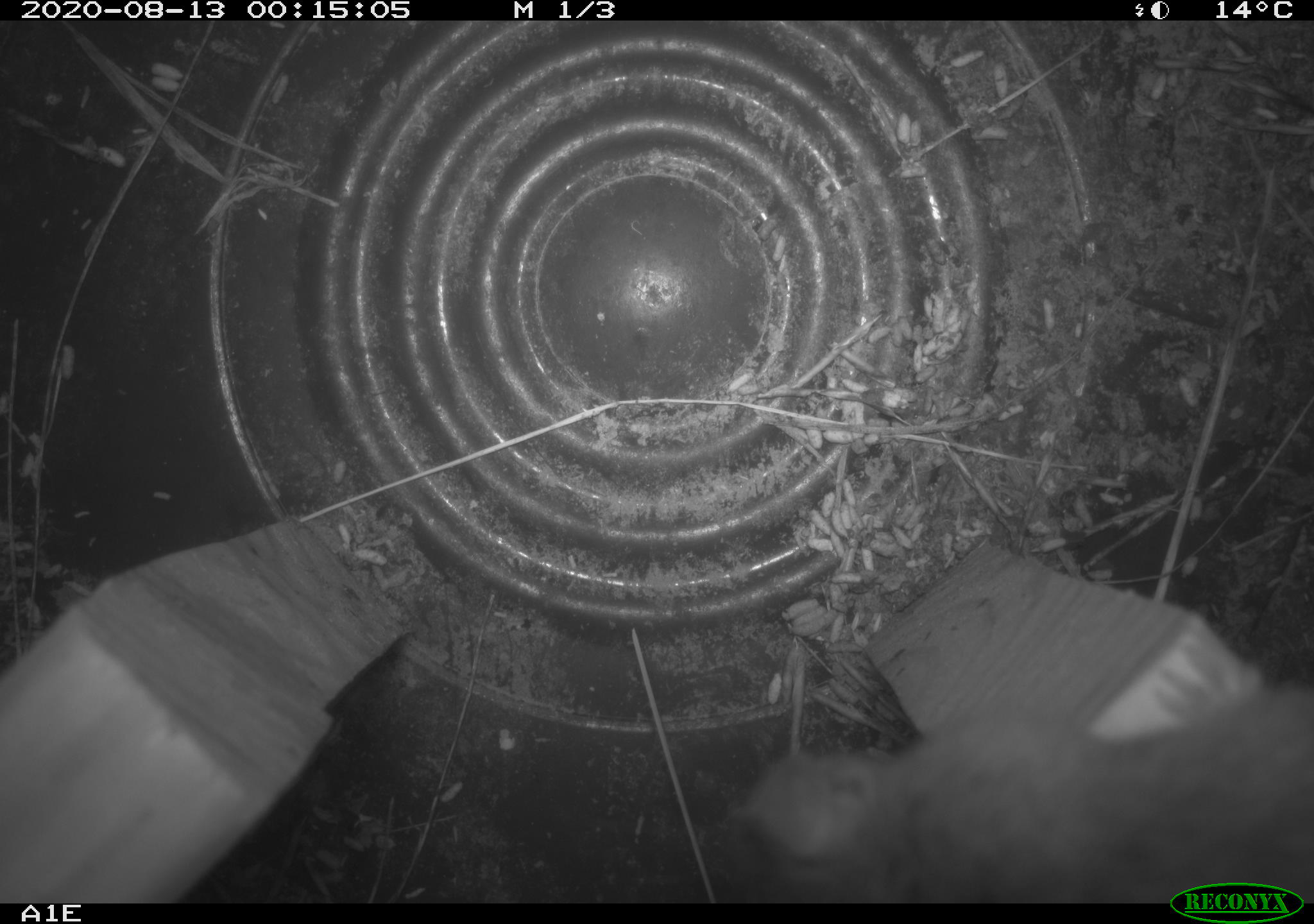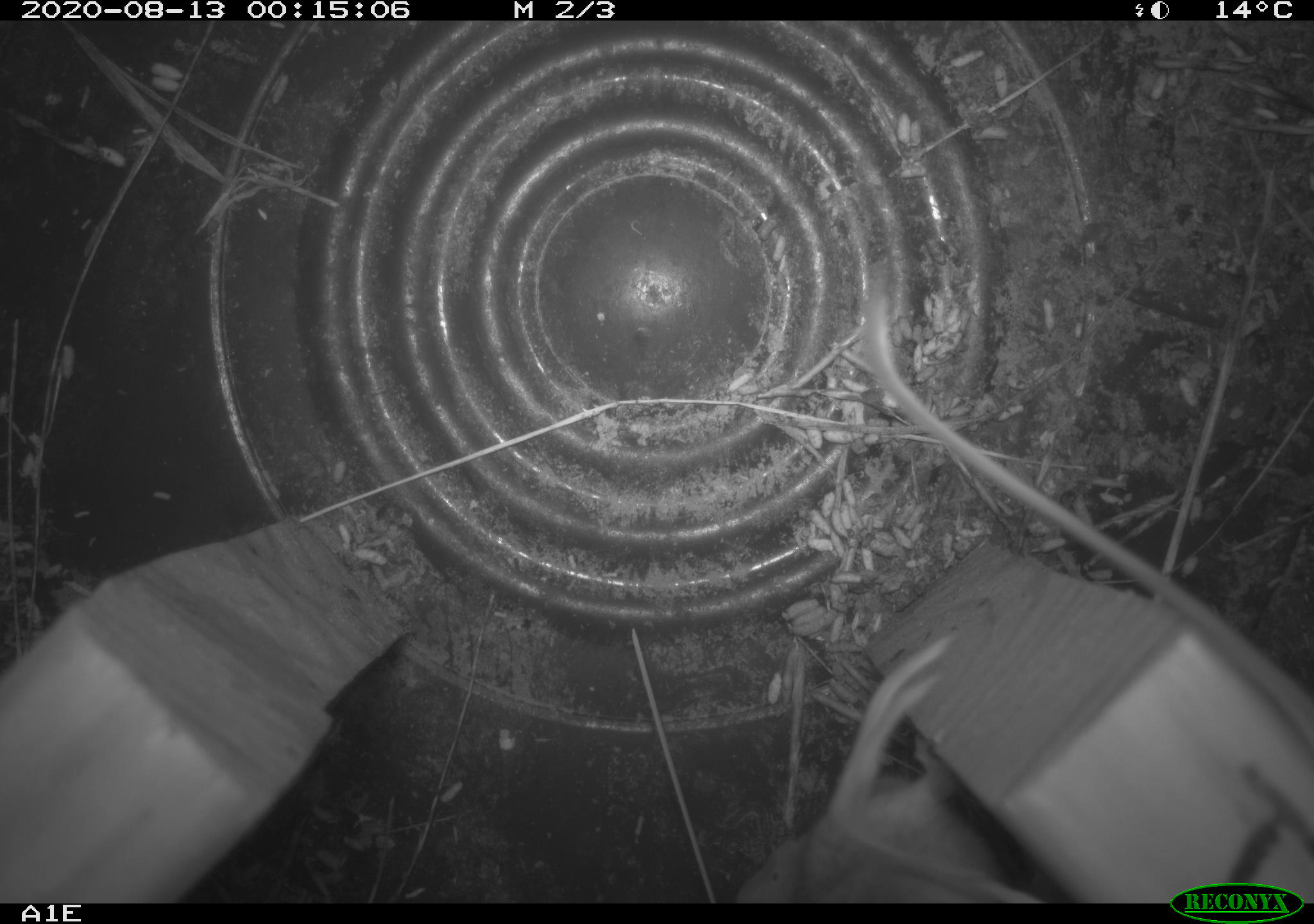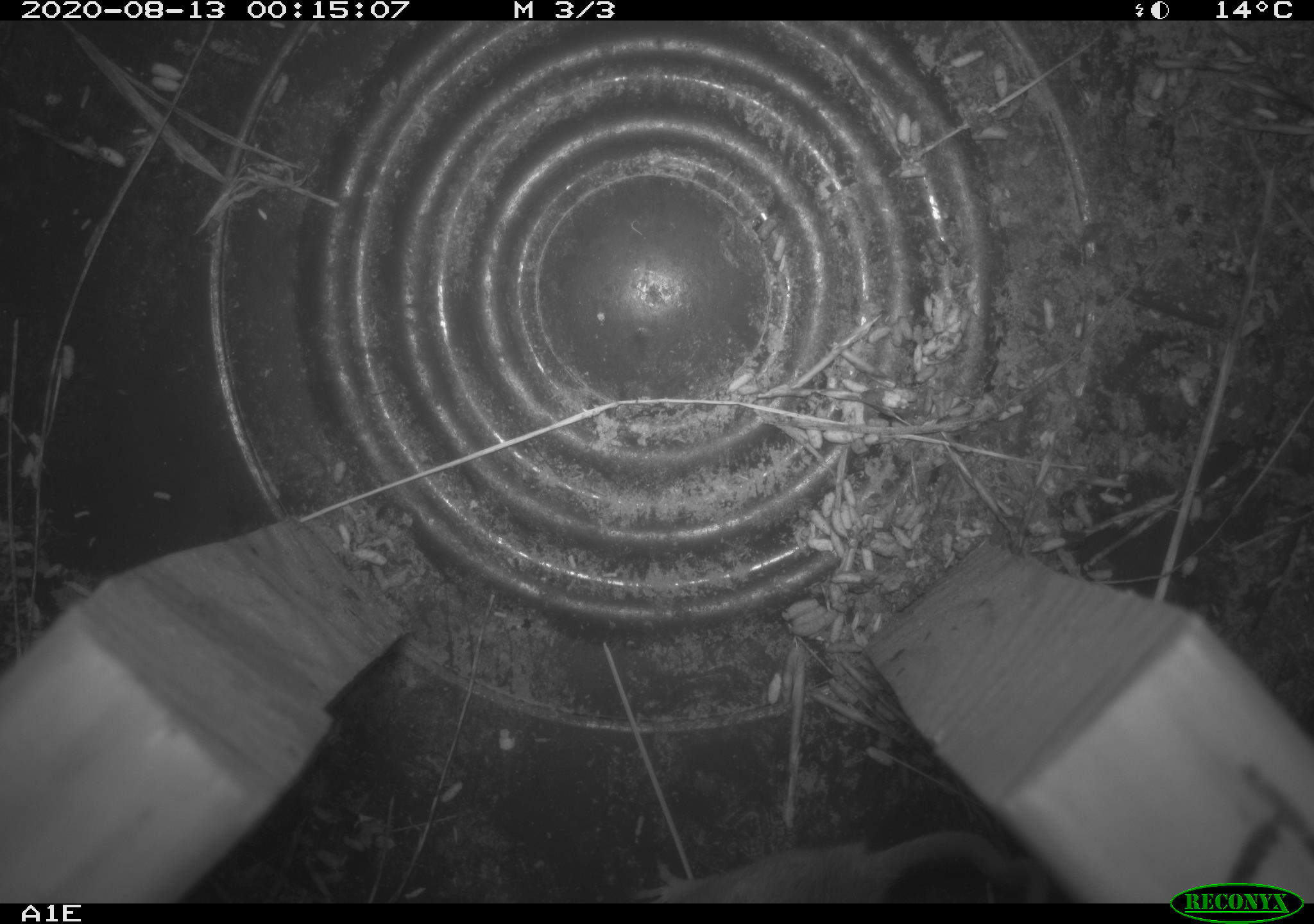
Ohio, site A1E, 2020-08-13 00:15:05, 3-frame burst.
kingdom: Animalia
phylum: Chordata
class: Mammalia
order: Rodentia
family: Cricetidae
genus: Peromyscus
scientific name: Peromyscus leucopus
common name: white-footed mouse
White-footed mouse (Peromyscus leucopus).